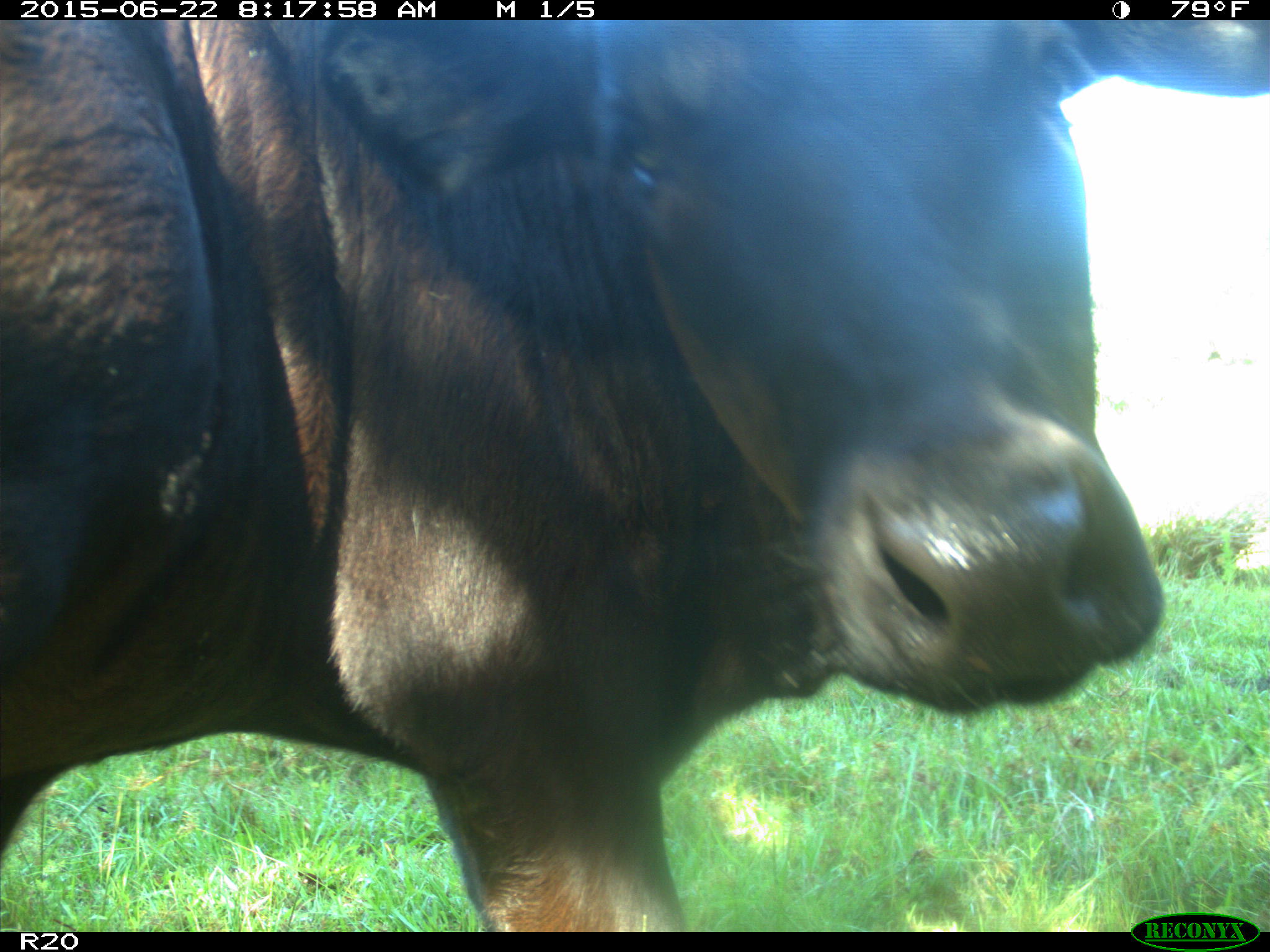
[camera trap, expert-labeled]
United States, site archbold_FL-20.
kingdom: Animalia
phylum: Chordata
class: Mammalia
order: Artiodactyla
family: Bovidae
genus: Bos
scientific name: Bos taurus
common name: domestic cow